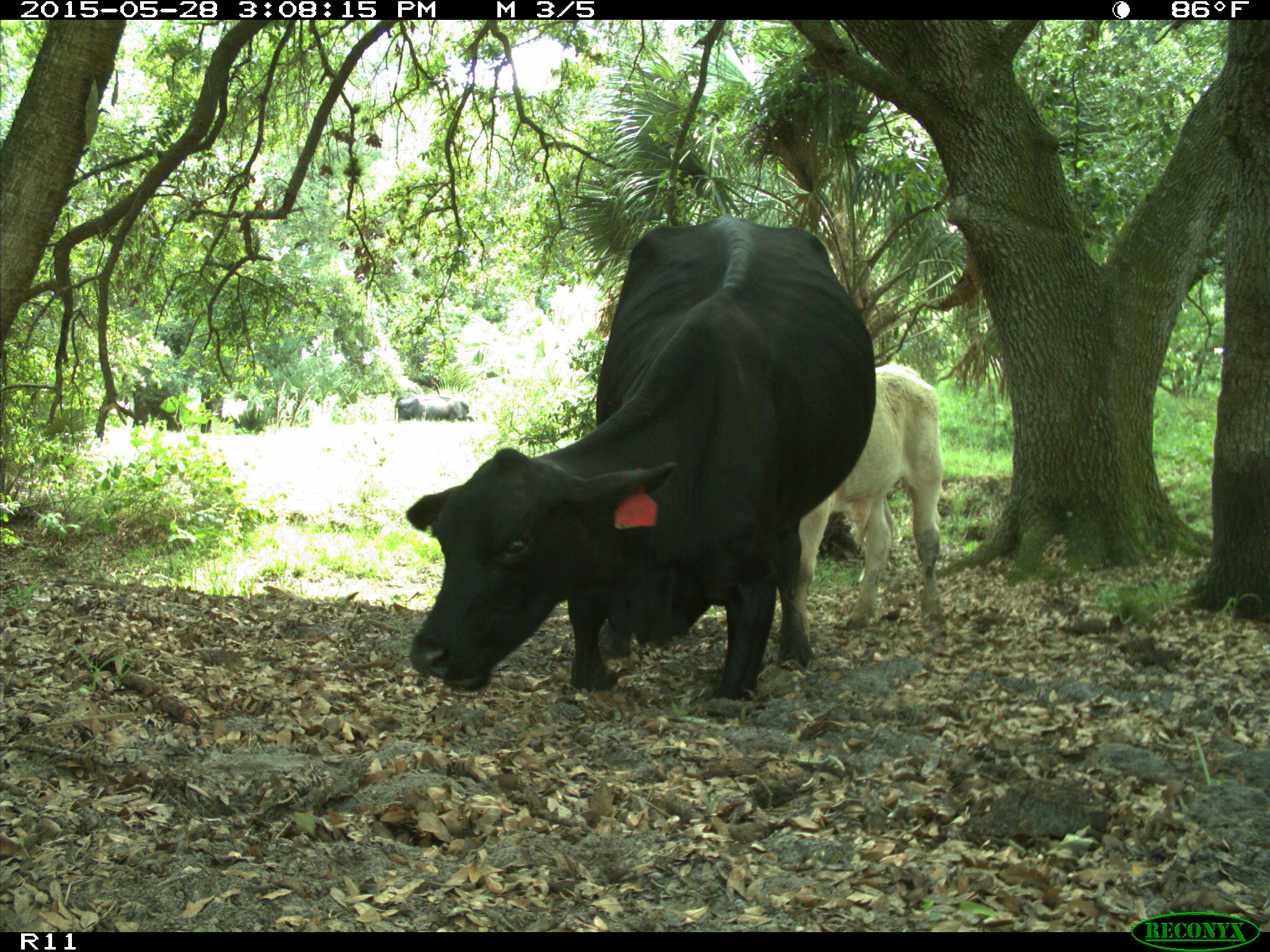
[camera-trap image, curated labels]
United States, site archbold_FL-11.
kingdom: Animalia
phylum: Chordata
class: Mammalia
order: Artiodactyla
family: Bovidae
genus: Bos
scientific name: Bos taurus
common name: domestic cow